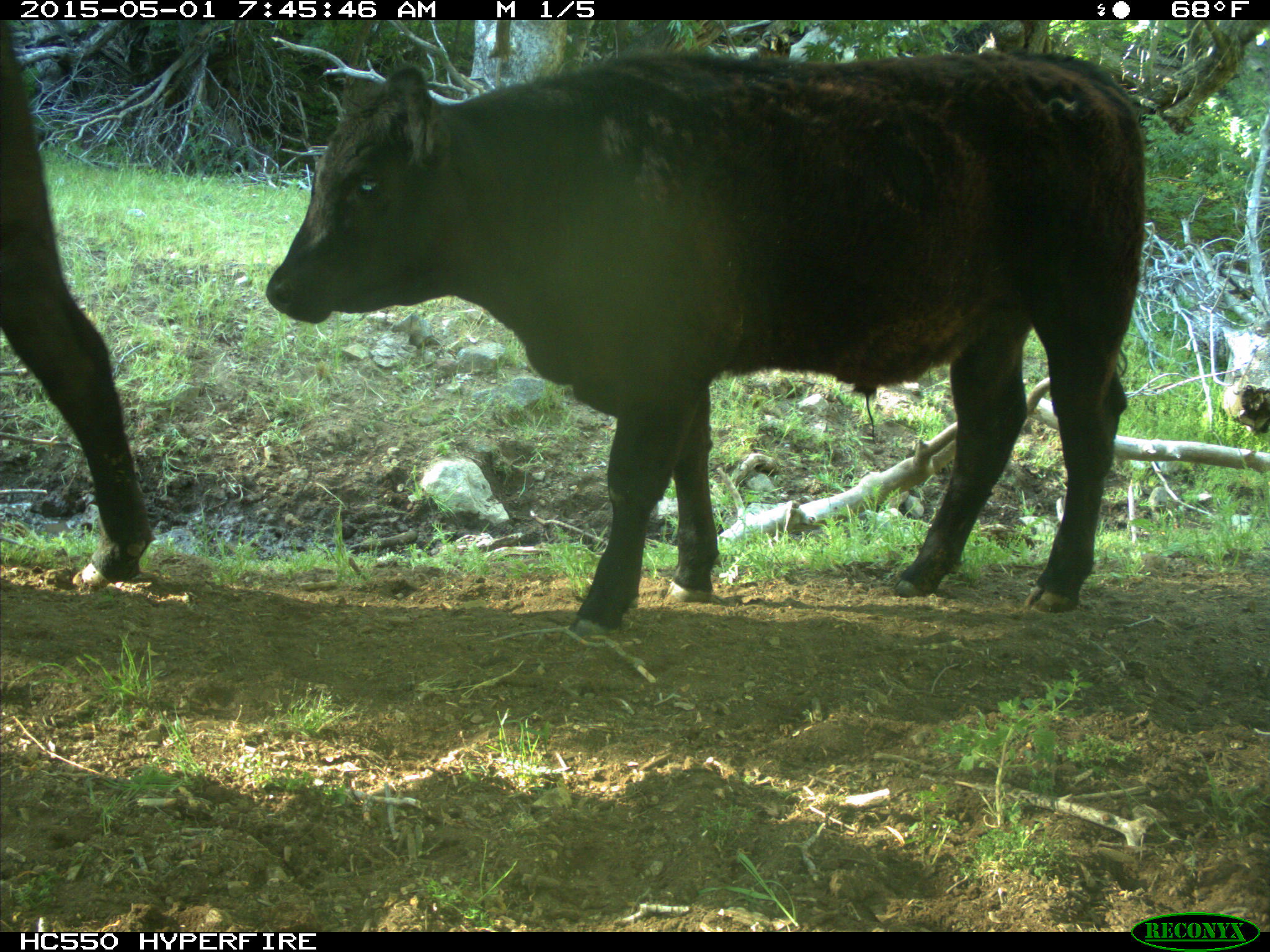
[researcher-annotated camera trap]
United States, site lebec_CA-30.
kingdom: Animalia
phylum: Chordata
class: Mammalia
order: Artiodactyla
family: Bovidae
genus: Bos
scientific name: Bos taurus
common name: domestic cow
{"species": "Bos taurus (domestic cow)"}